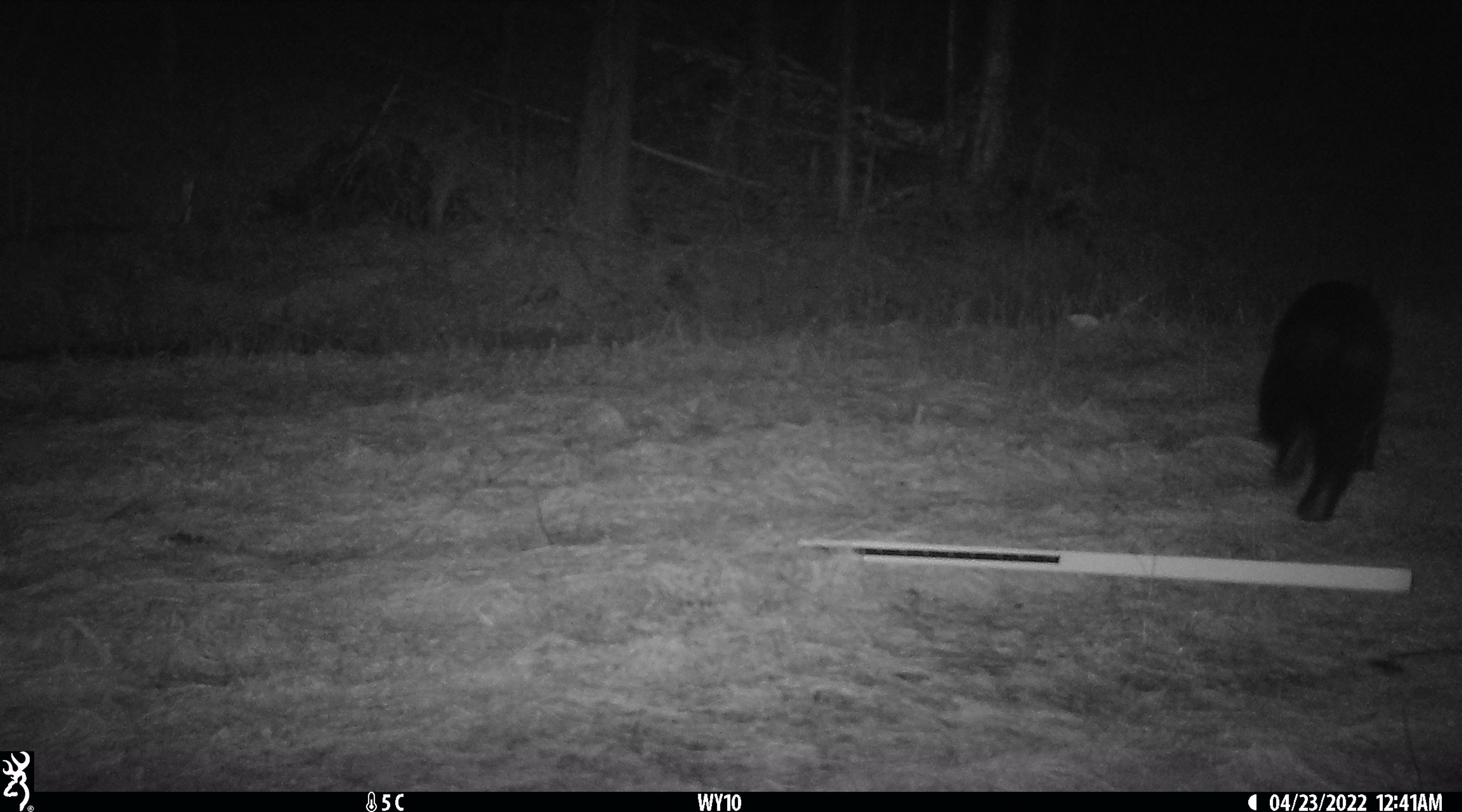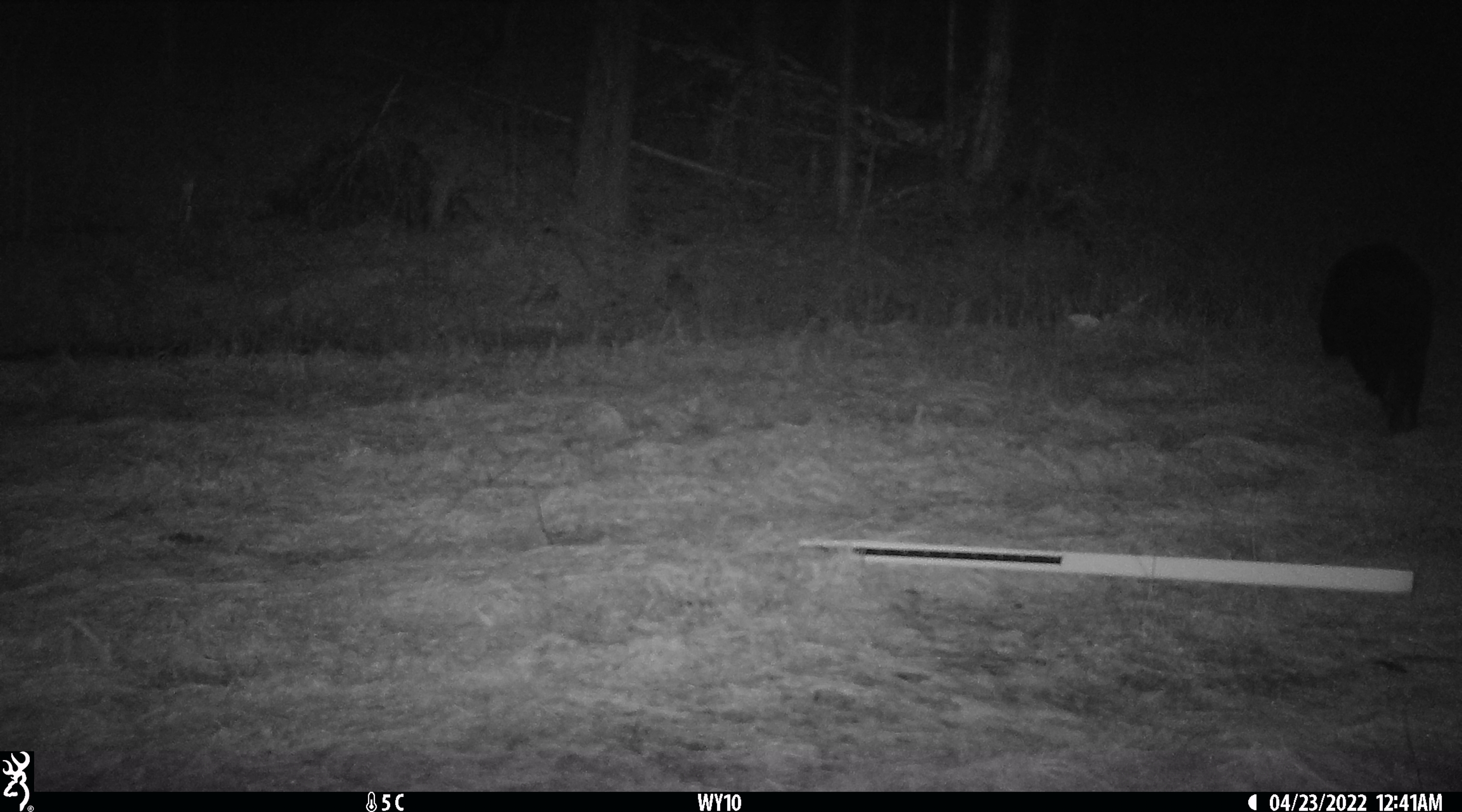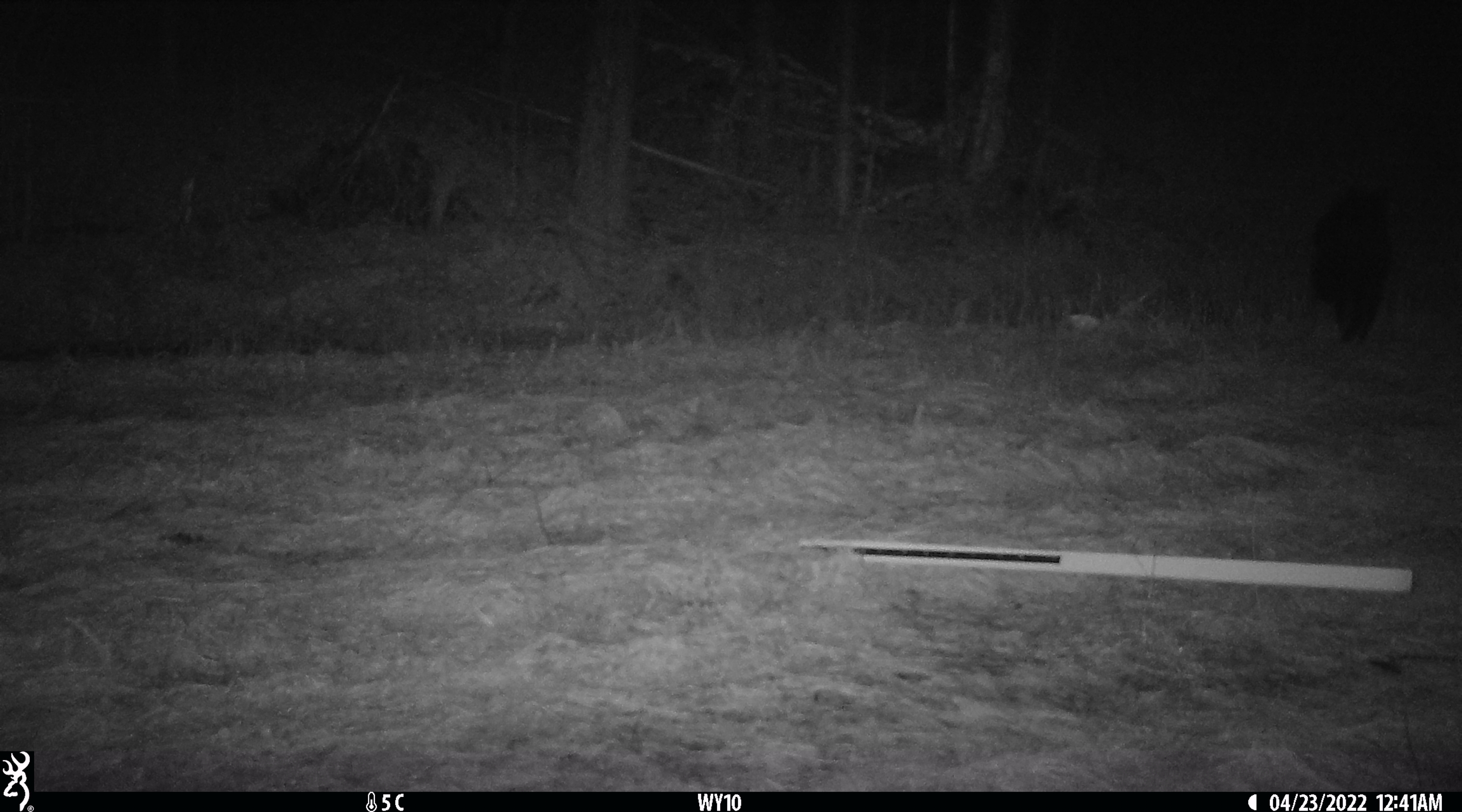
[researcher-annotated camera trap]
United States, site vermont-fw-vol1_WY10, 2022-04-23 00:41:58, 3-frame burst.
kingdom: Animalia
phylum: Chordata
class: Mammalia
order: Carnivora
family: Ursidae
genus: Ursus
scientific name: Ursus americanus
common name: black bear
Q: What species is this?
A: Black bear (Ursus americanus).